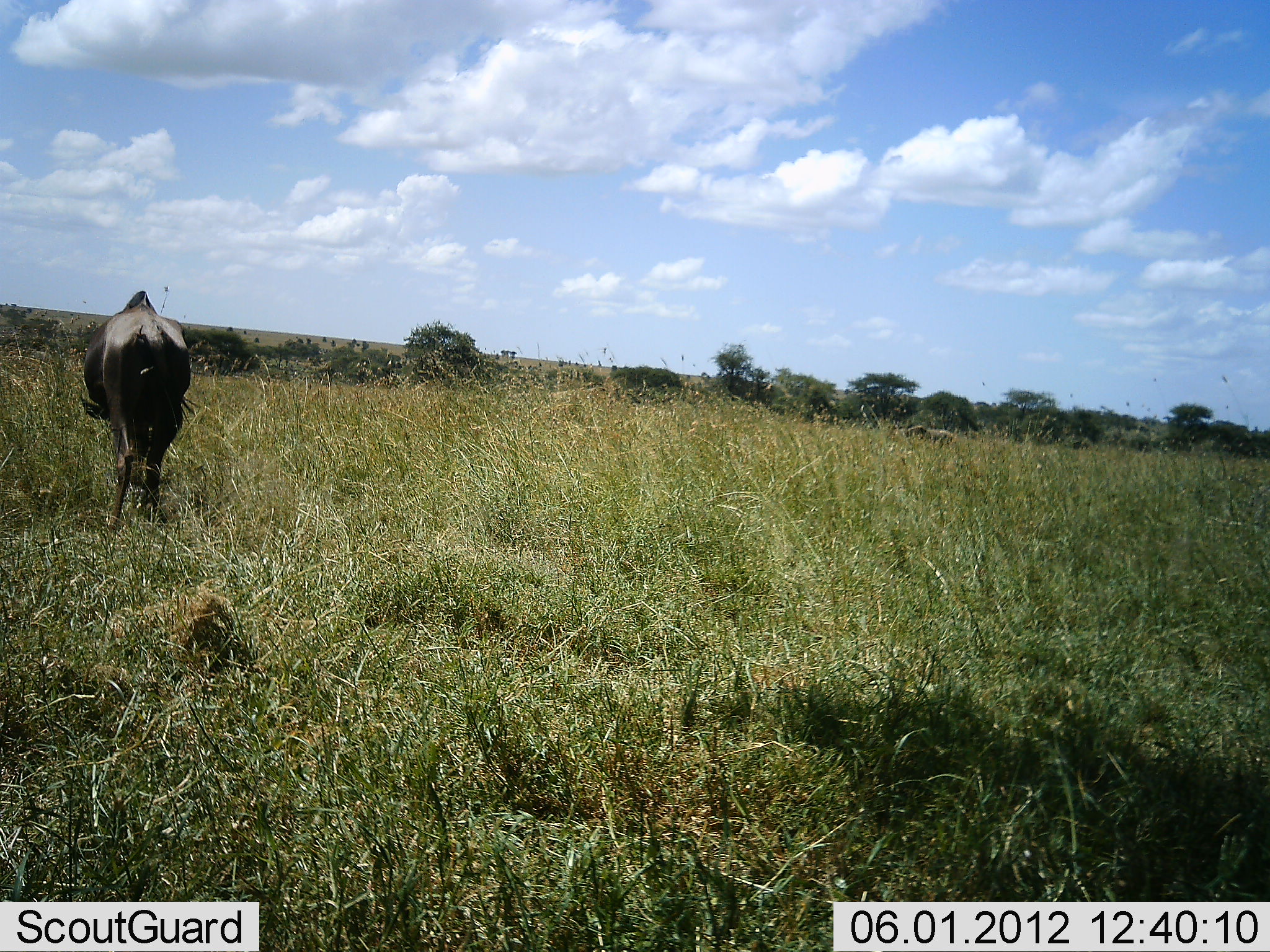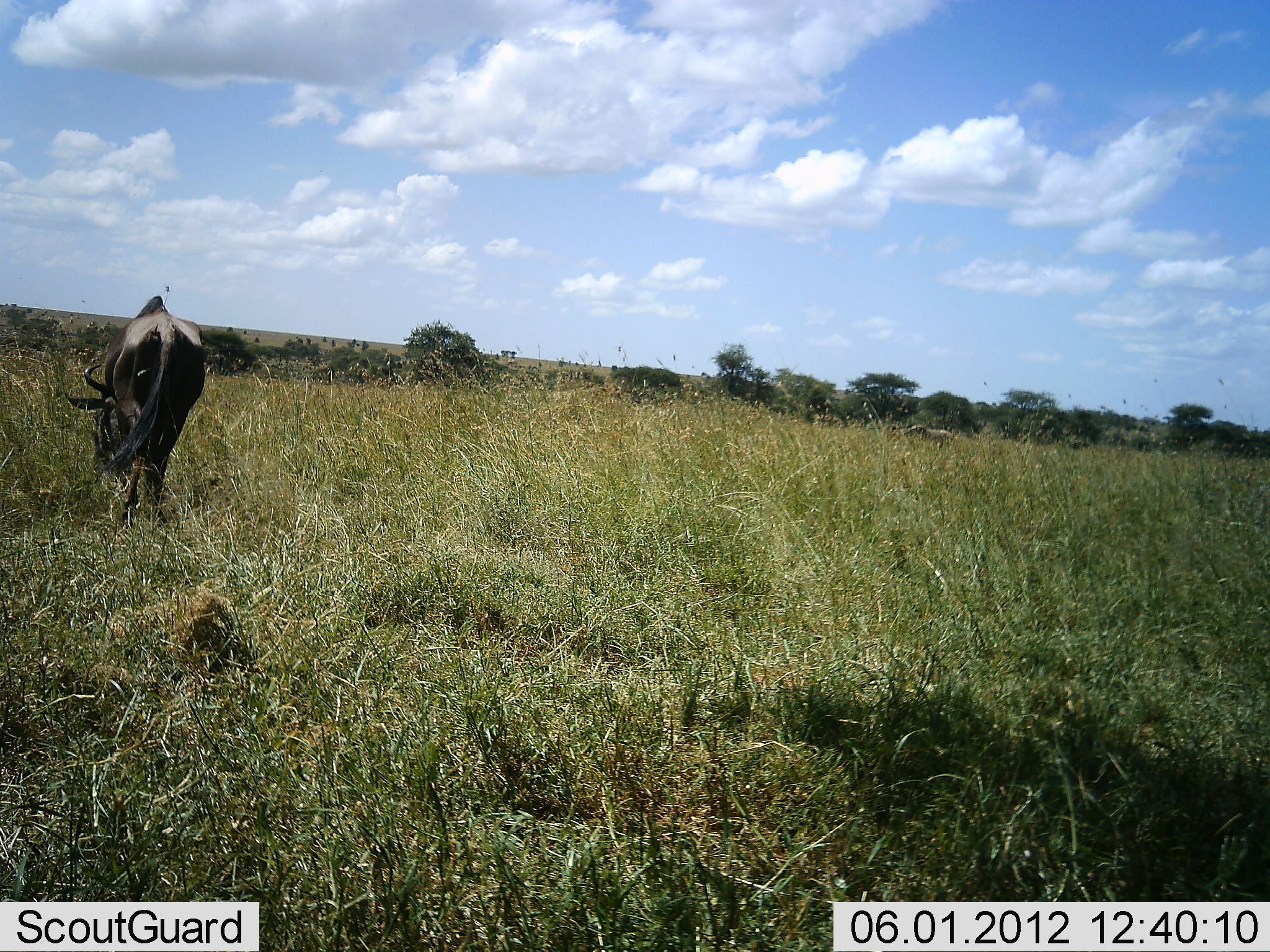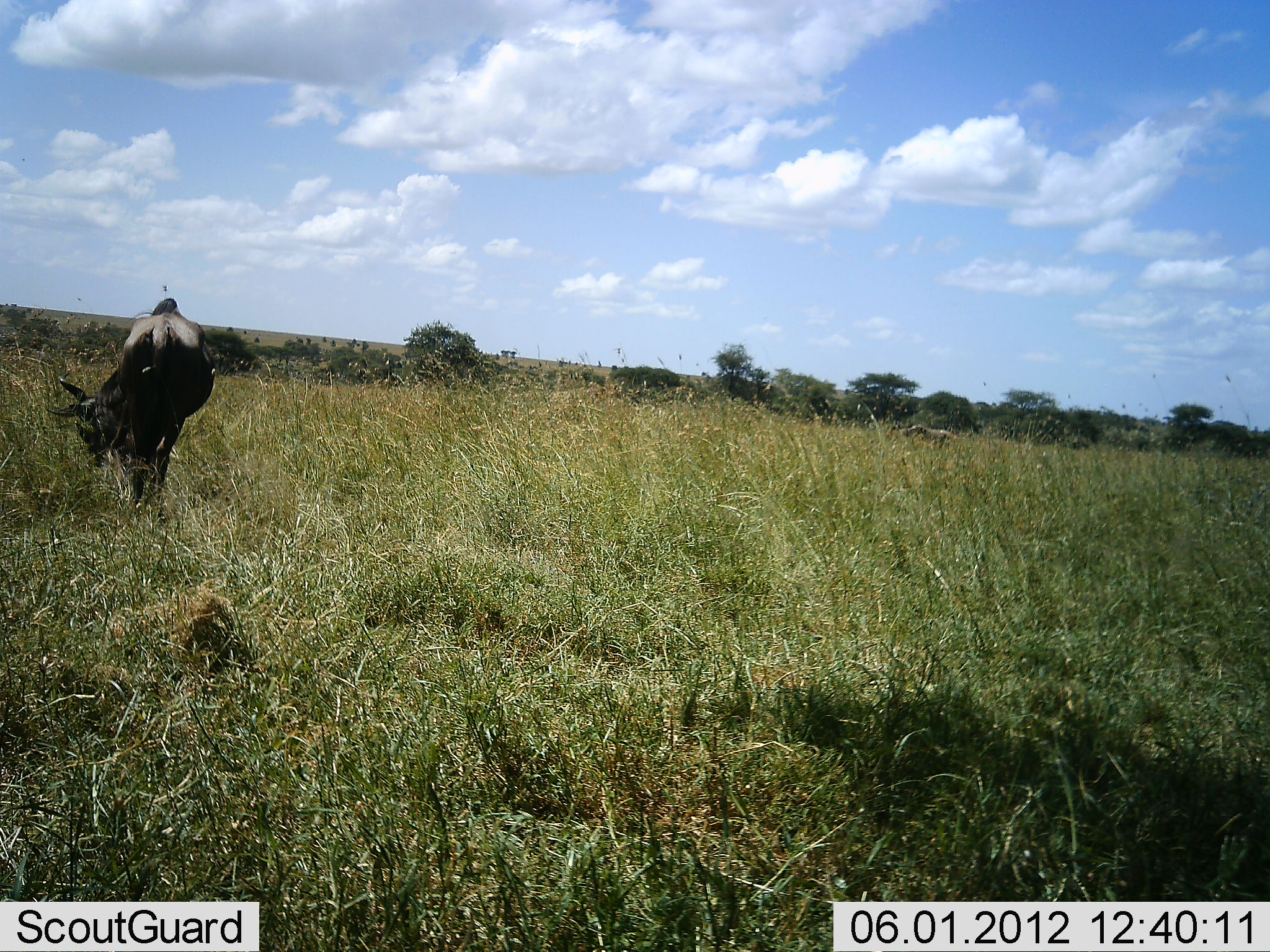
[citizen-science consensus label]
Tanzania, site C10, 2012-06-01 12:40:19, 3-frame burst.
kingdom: Animalia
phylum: Chordata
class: Mammalia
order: Artiodactyla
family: Bovidae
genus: Connochaetes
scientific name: Connochaetes taurinus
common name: blue wildebeest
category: wildebeest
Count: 1.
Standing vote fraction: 40%.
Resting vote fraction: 0%.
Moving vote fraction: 0%.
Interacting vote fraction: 0%.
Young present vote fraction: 0%.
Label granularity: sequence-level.